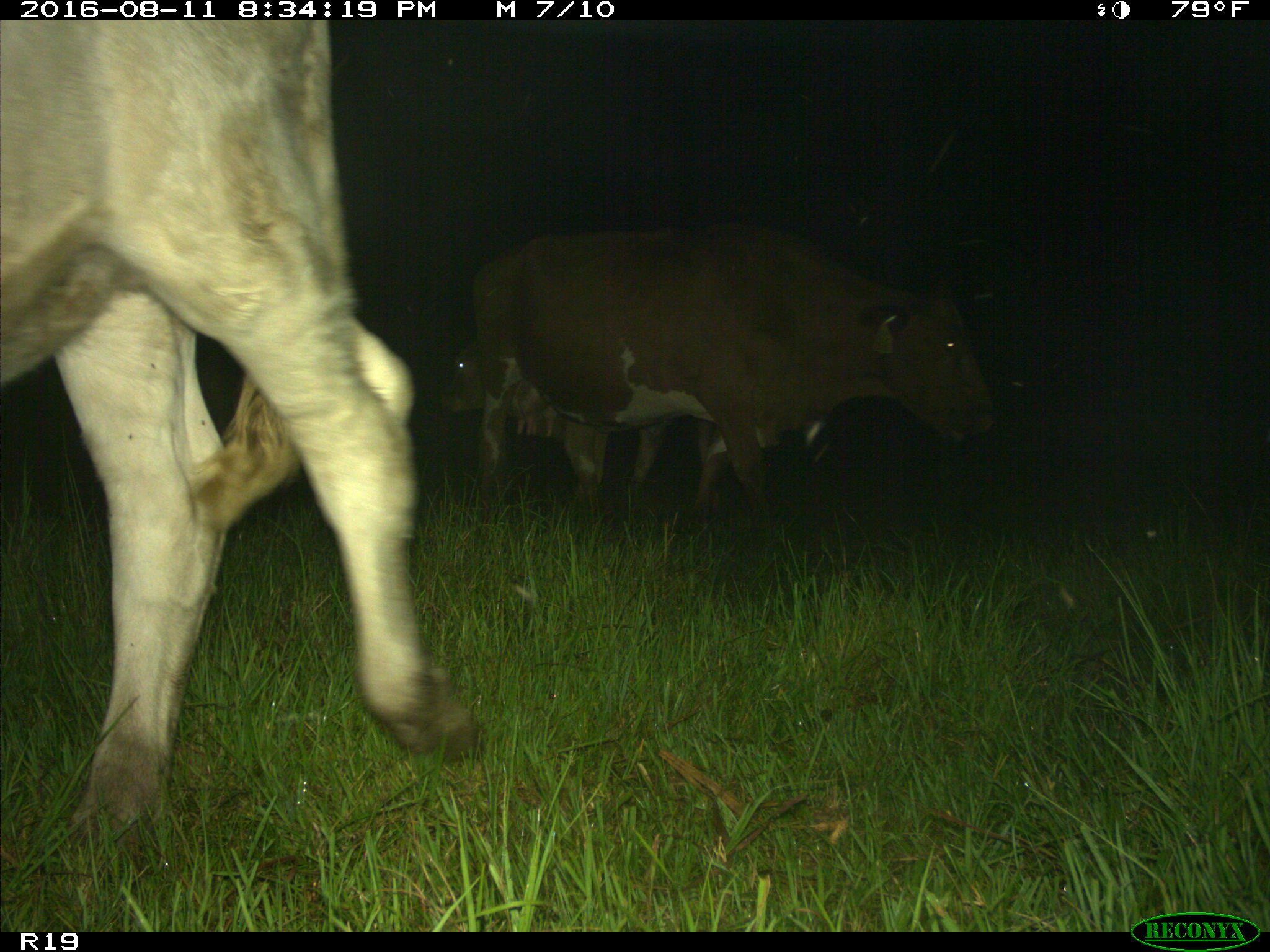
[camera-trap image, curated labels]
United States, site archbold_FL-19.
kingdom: Animalia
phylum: Chordata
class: Mammalia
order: Artiodactyla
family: Bovidae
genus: Bos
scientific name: Bos taurus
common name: domestic cow